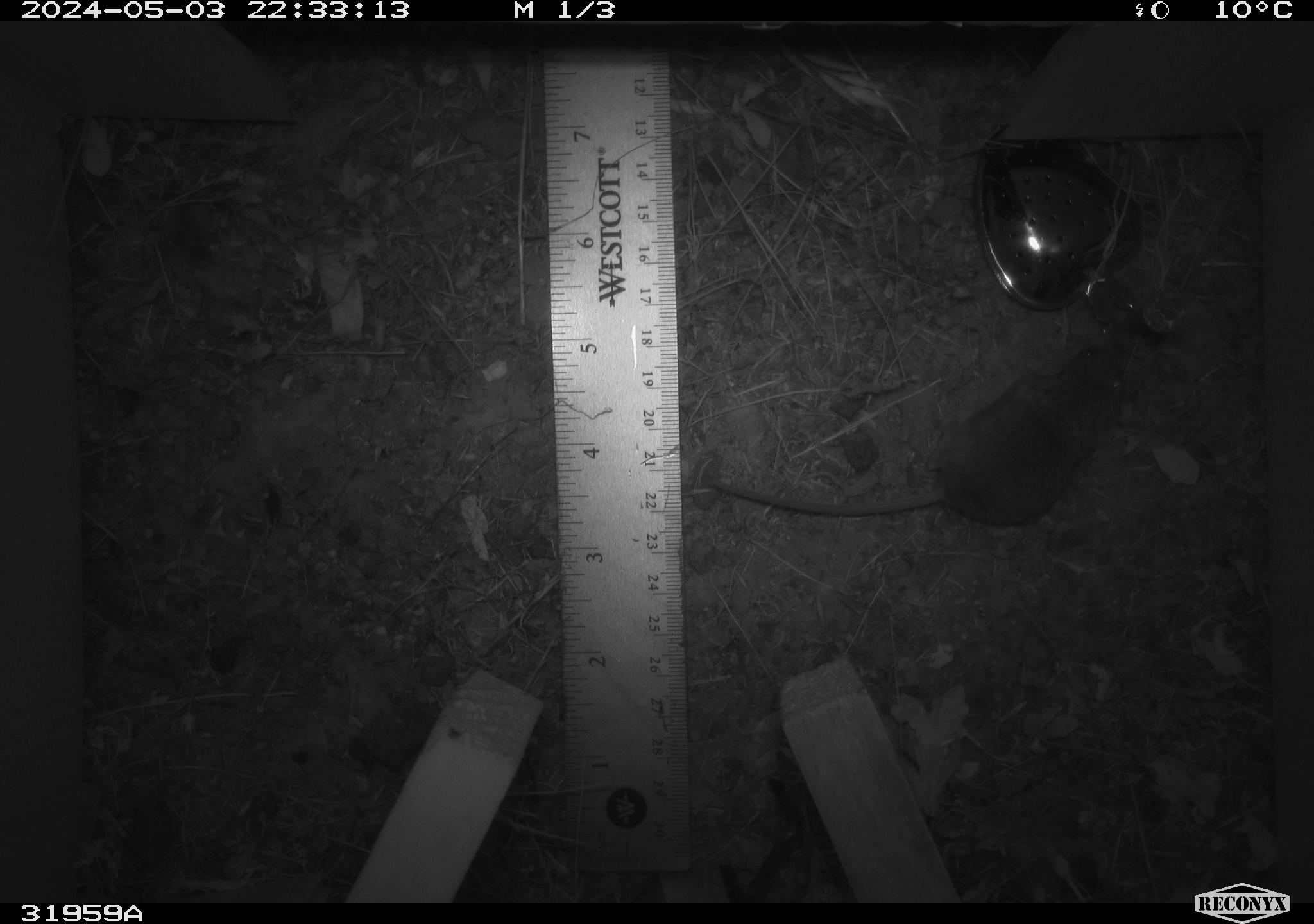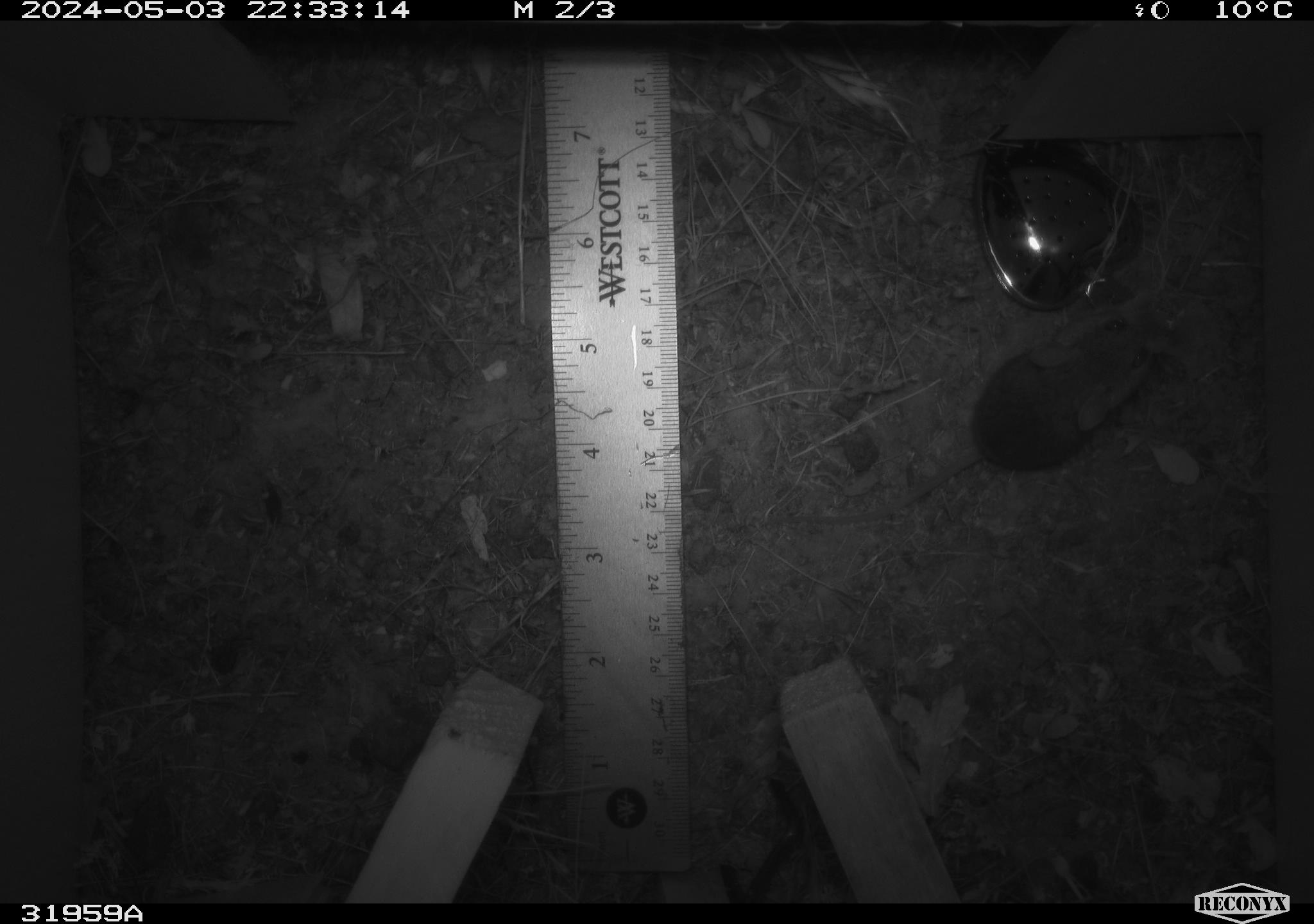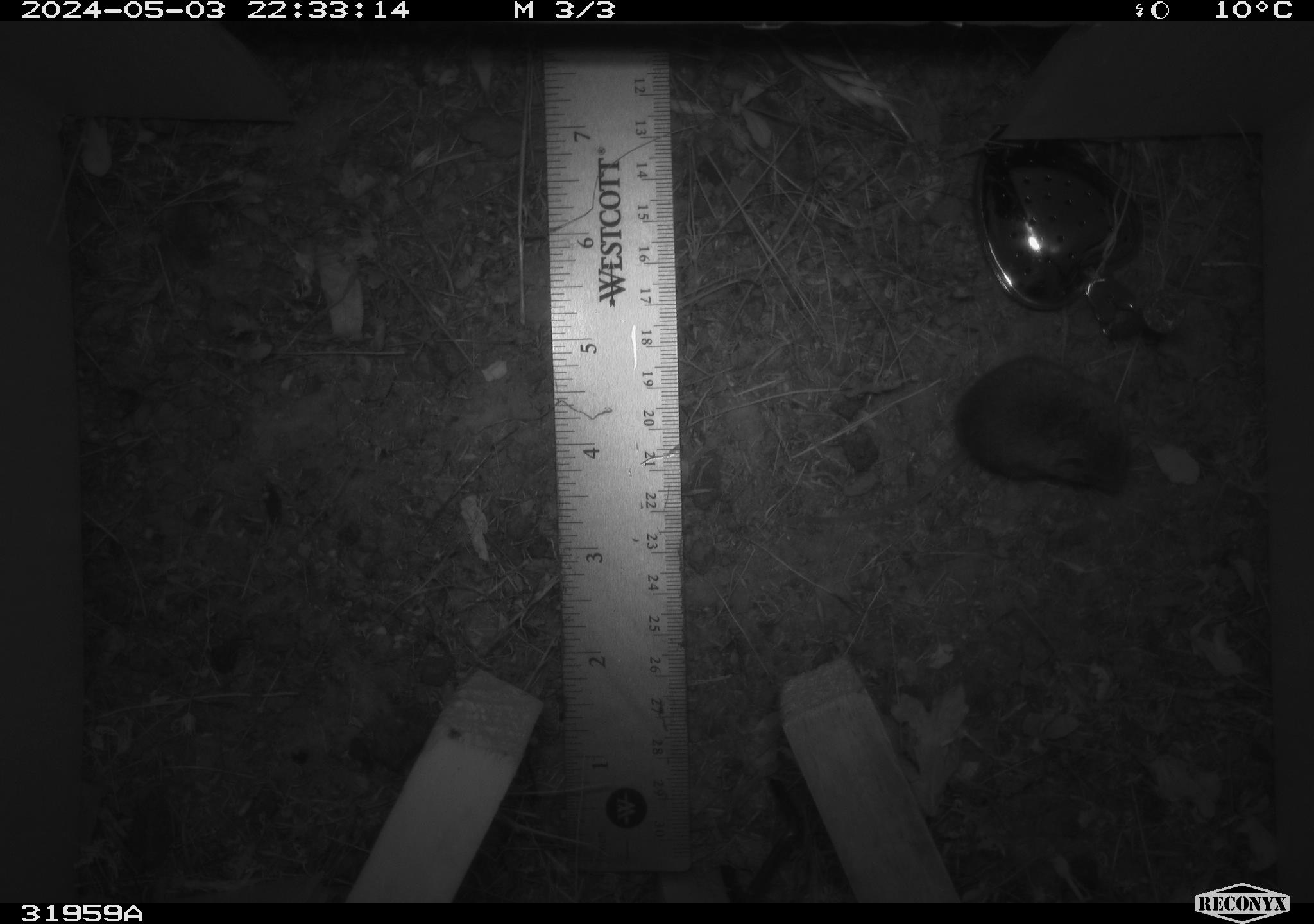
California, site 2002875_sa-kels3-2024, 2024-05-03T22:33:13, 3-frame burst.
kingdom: Animalia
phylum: Chordata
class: Mammalia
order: Rodentia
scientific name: Rodentia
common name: rodent